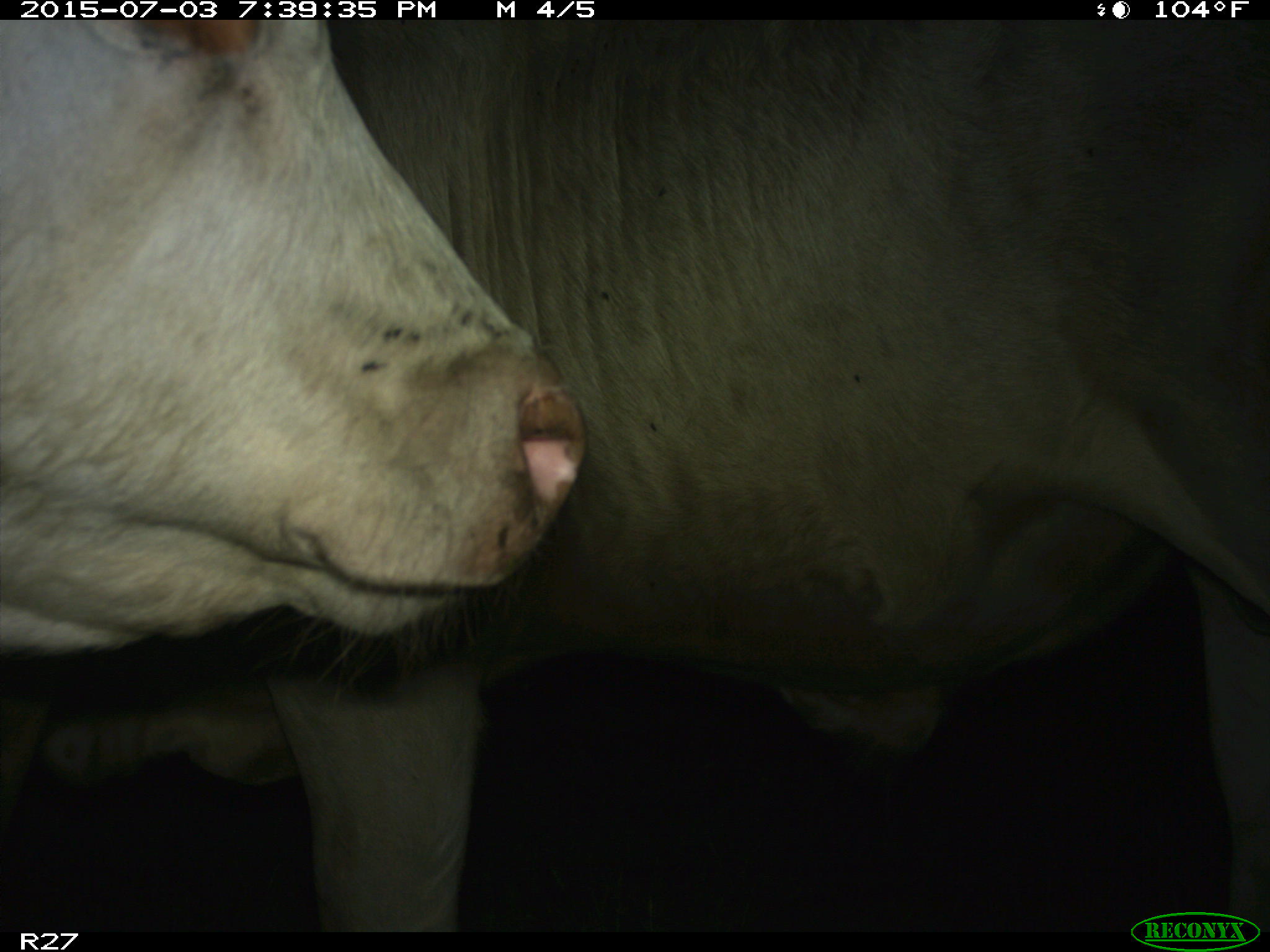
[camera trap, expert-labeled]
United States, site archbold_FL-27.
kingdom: Animalia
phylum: Chordata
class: Mammalia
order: Artiodactyla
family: Bovidae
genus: Bos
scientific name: Bos taurus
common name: domestic cow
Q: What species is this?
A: Bos taurus (domestic cow).